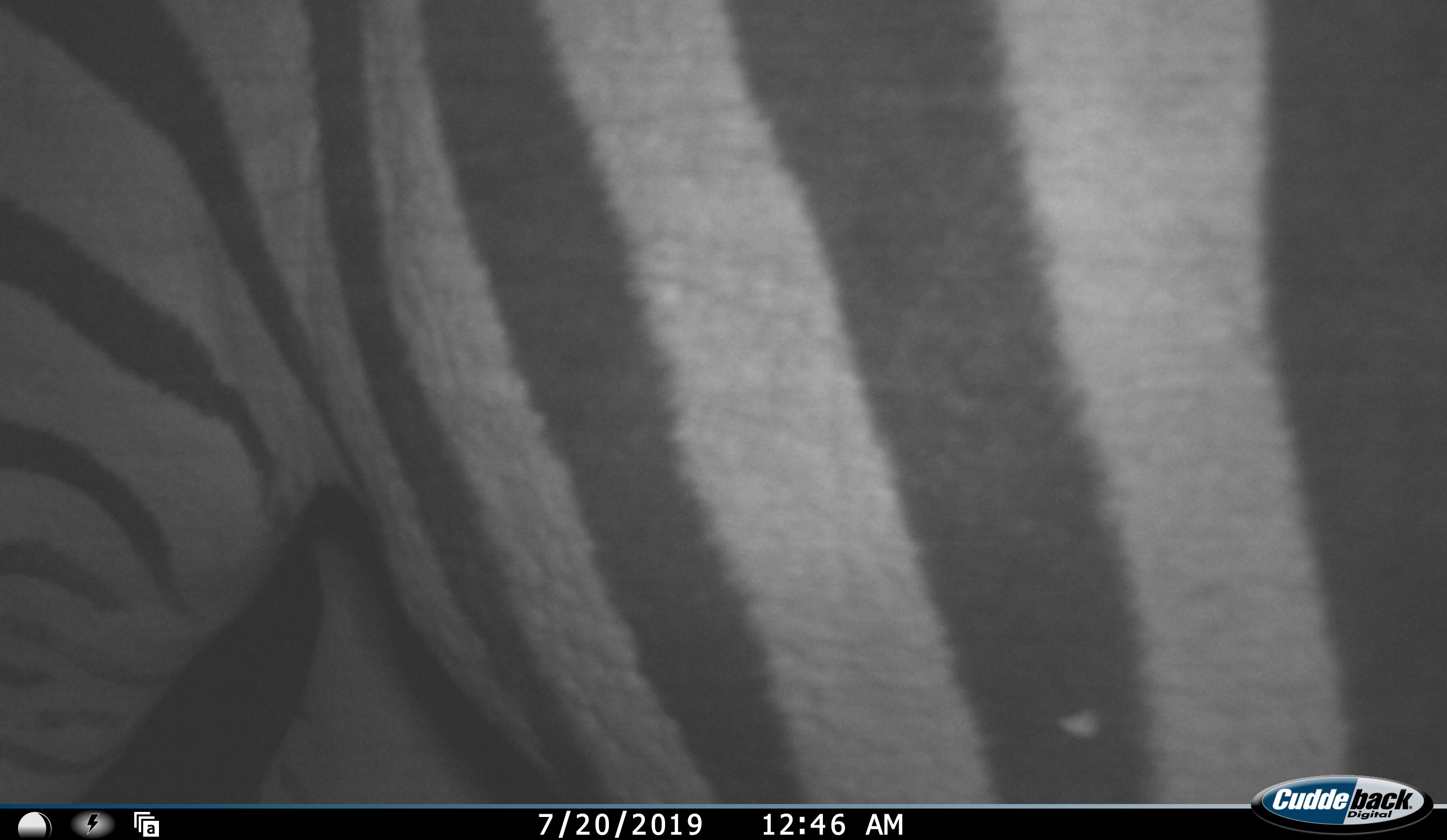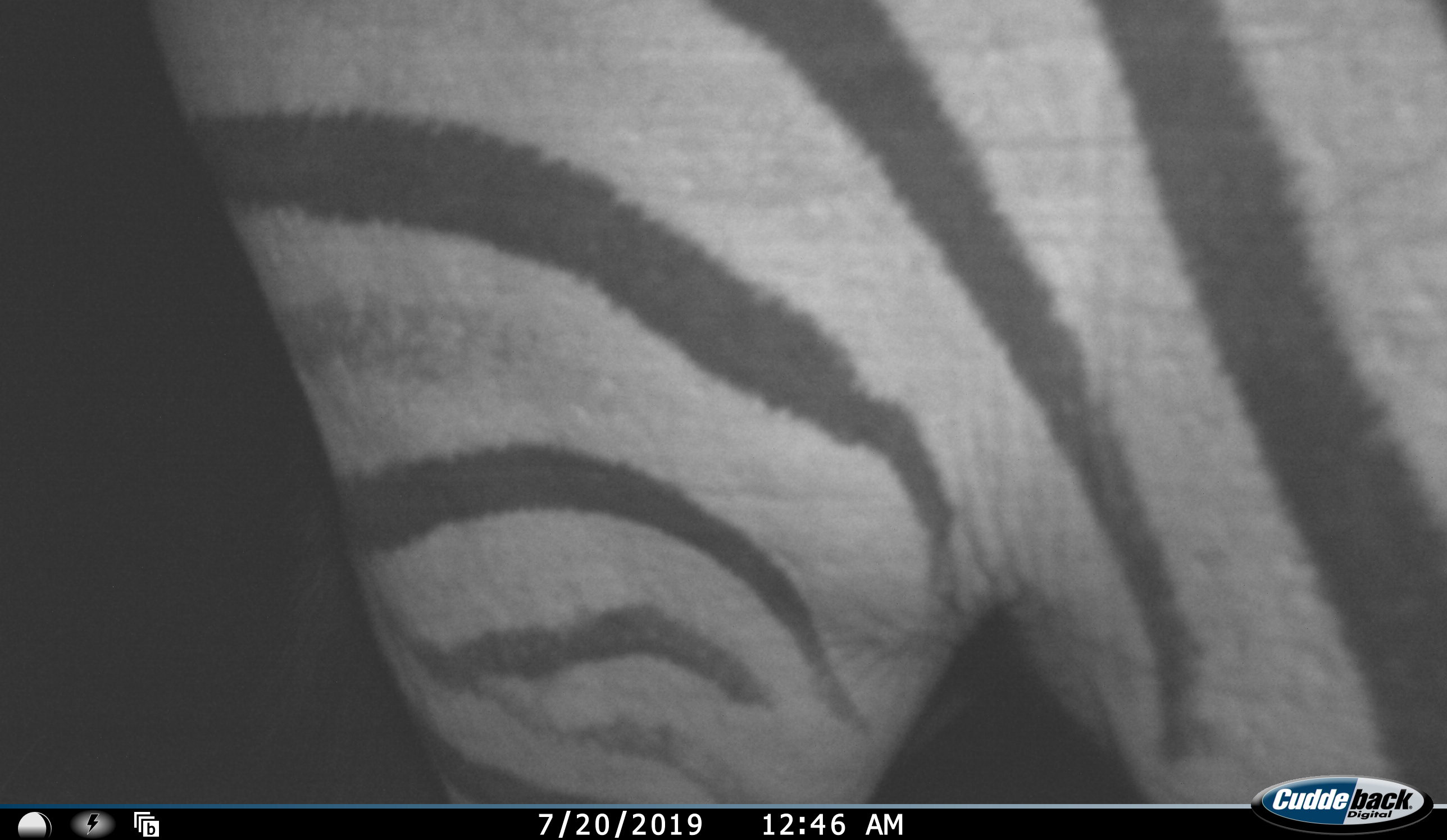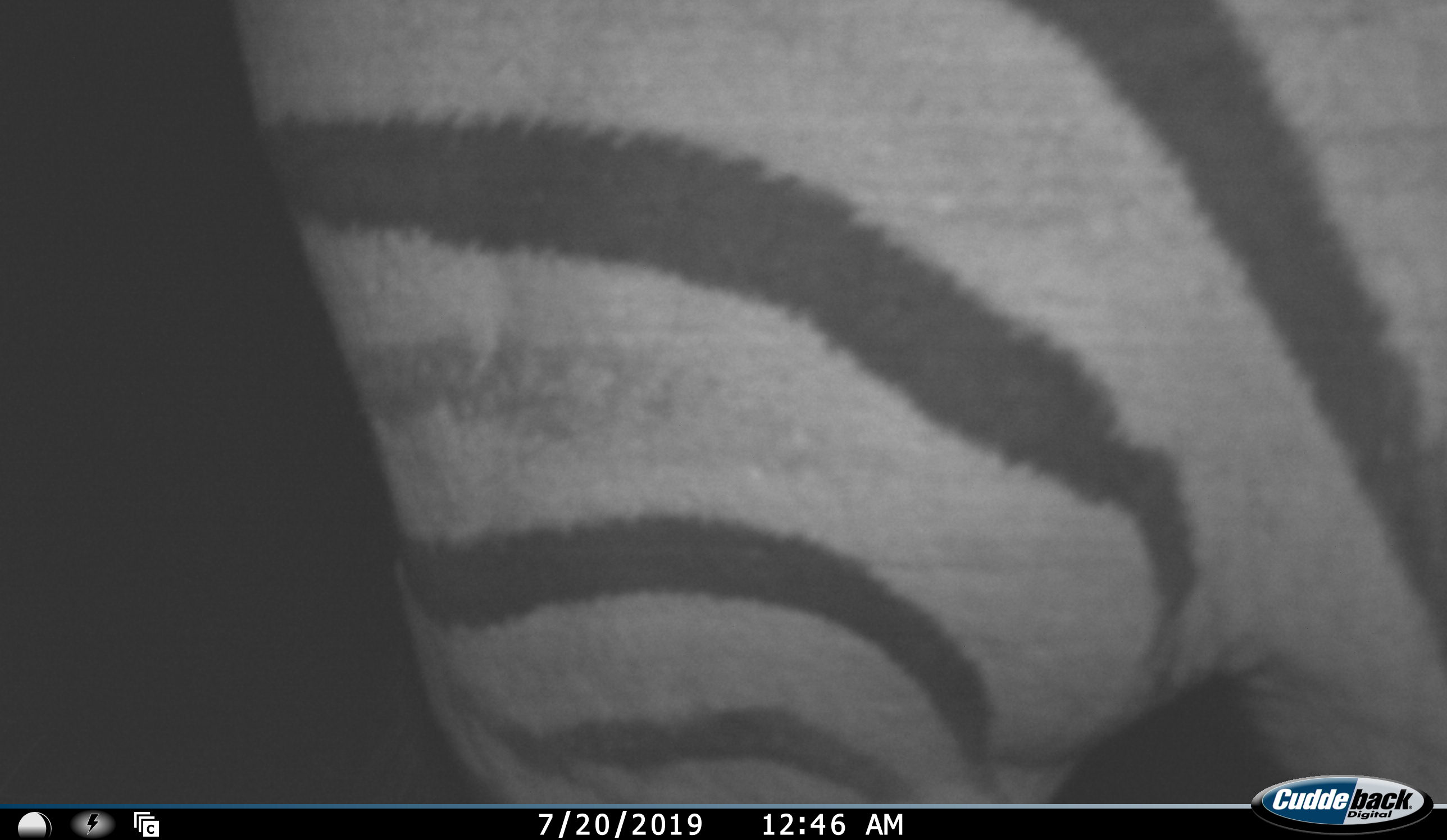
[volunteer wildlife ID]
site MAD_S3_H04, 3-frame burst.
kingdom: Animalia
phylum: Chordata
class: Mammalia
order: Perissodactyla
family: Equidae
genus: Equus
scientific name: Equus quagga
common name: plains zebra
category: zebraplains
Zebraplains (plains zebra) (Equus quagga), count 1. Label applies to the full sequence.